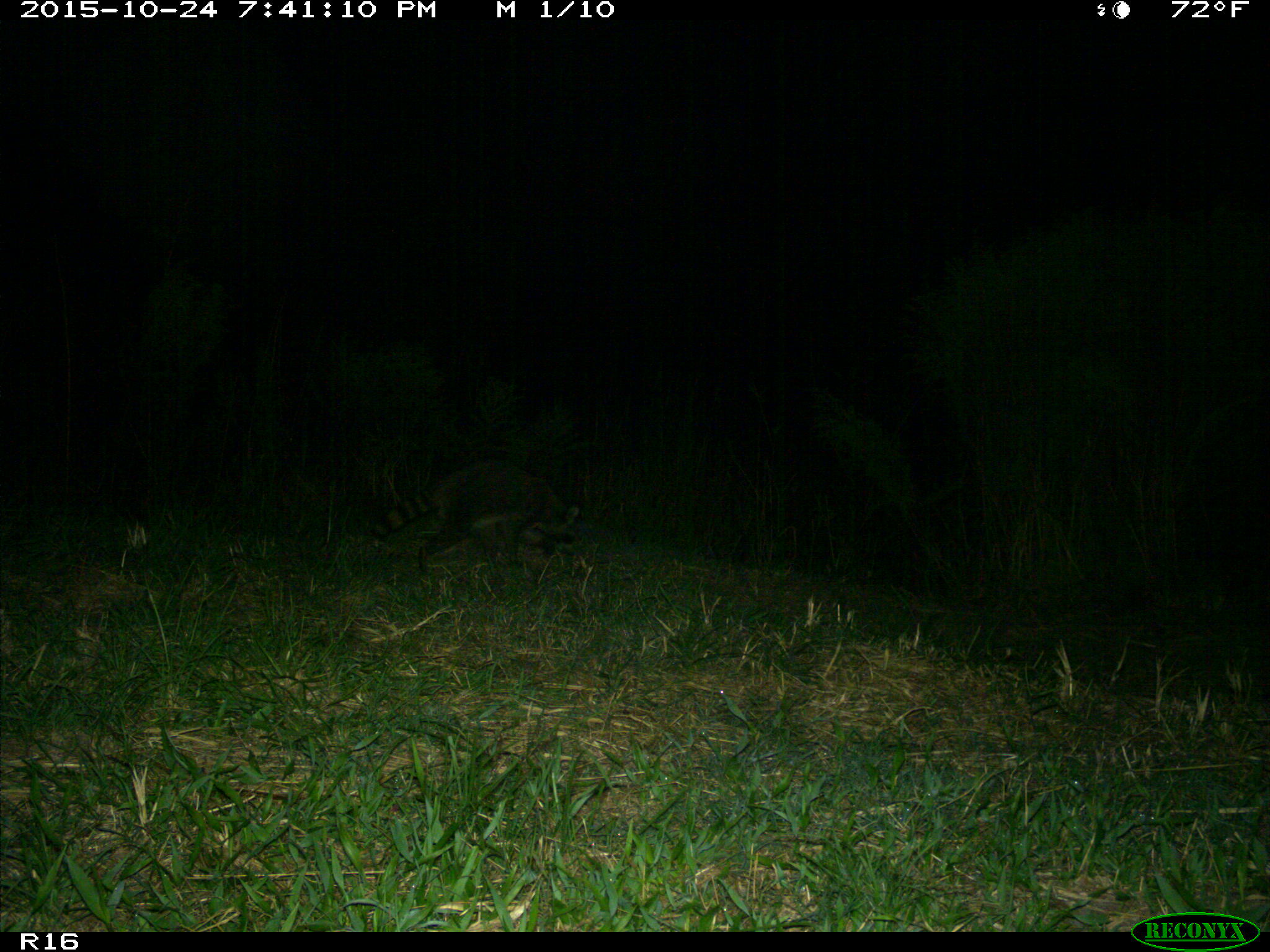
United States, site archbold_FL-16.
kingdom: Animalia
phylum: Chordata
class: Mammalia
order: Carnivora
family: Procyonidae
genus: Procyon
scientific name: Procyon lotor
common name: common raccoon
Procyon lotor (common raccoon).